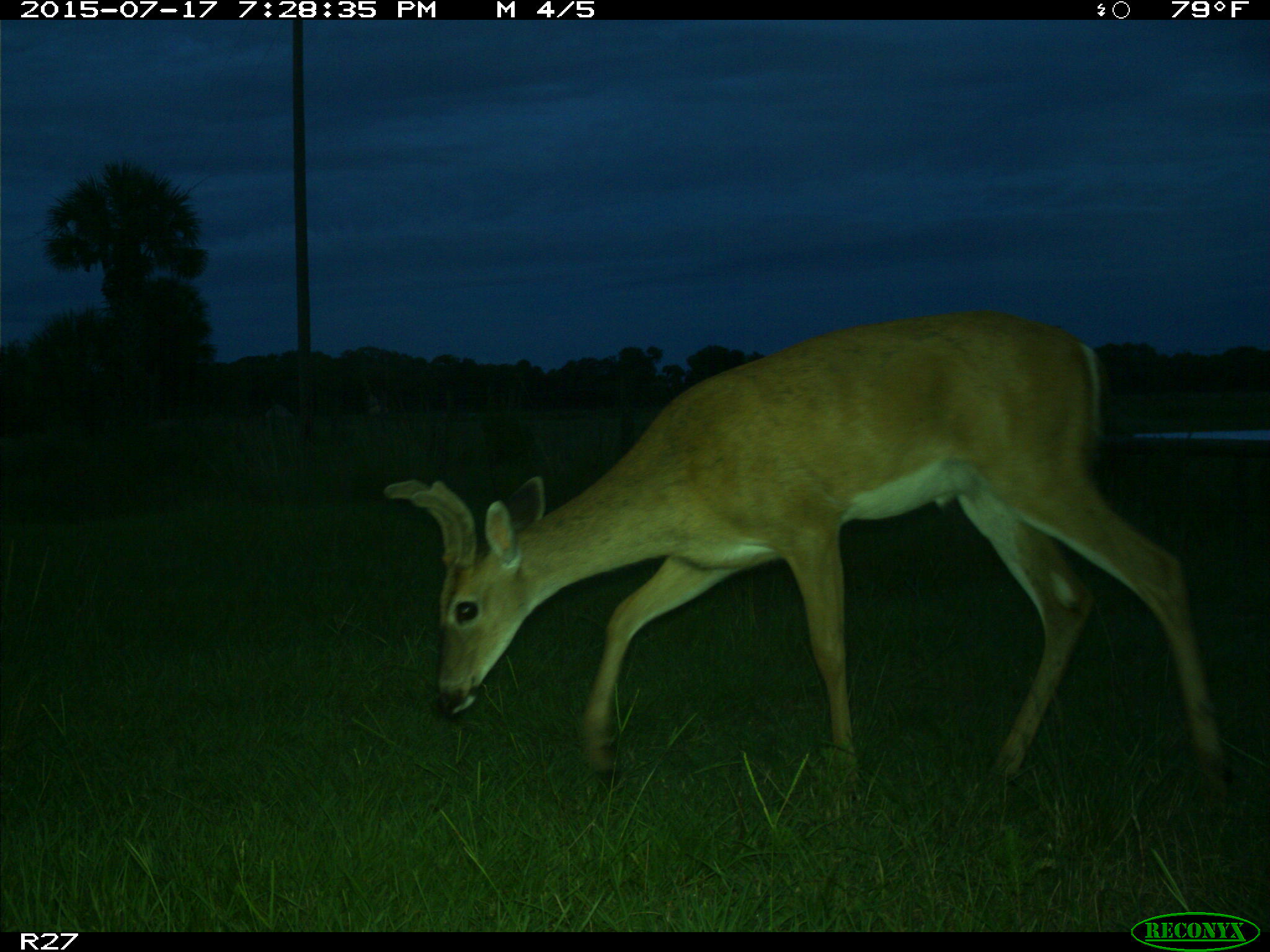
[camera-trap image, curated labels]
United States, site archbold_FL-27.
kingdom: Animalia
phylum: Chordata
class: Mammalia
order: Artiodactyla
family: Cervidae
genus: Odocoileus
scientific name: Odocoileus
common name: deer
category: unidentified deer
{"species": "unidentified deer (deer) (Odocoileus)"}